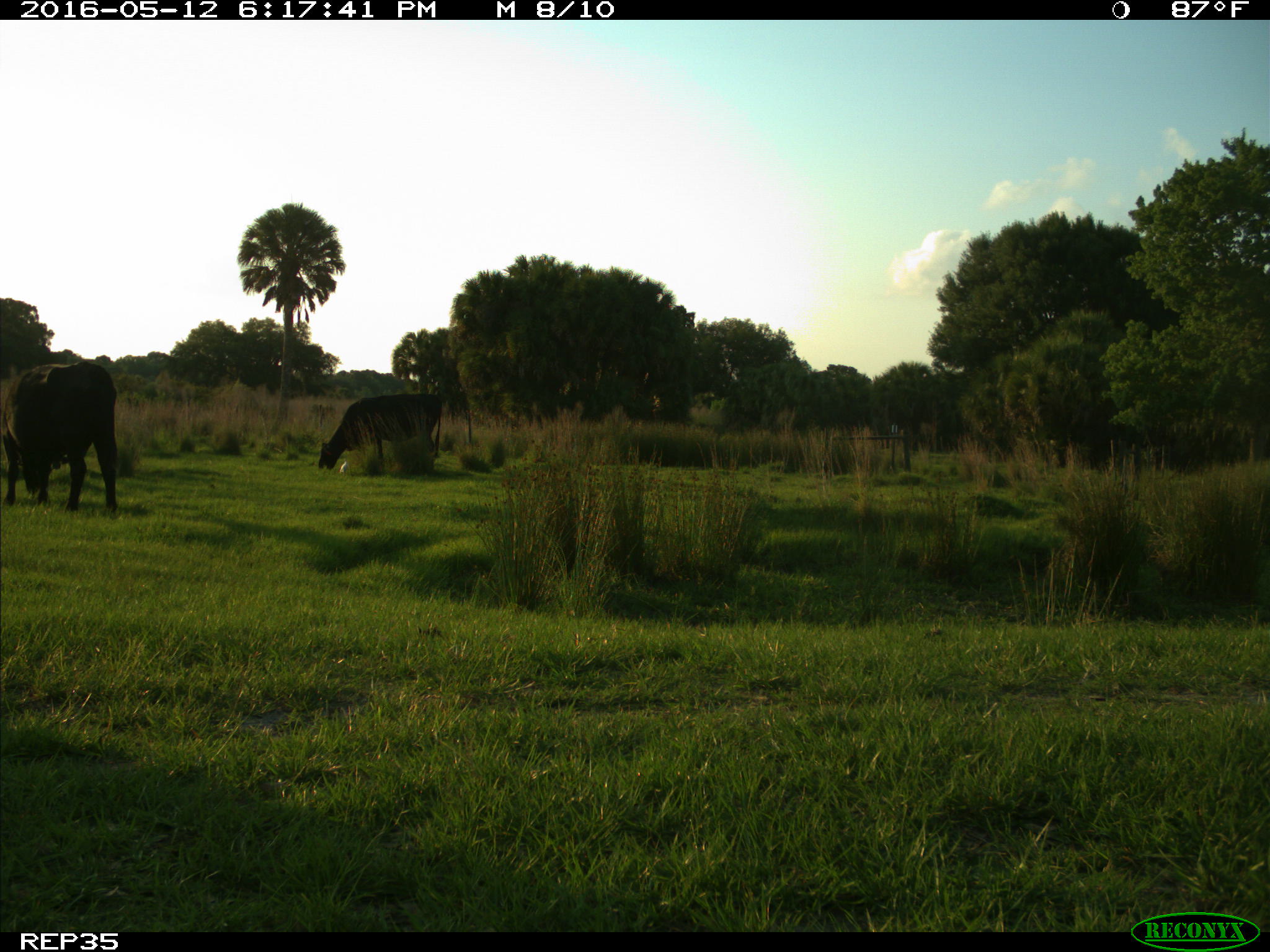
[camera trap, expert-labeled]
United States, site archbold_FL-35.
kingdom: Animalia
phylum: Chordata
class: Mammalia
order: Artiodactyla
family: Bovidae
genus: Bos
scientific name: Bos taurus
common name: domestic cow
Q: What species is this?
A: Bos taurus (domestic cow).